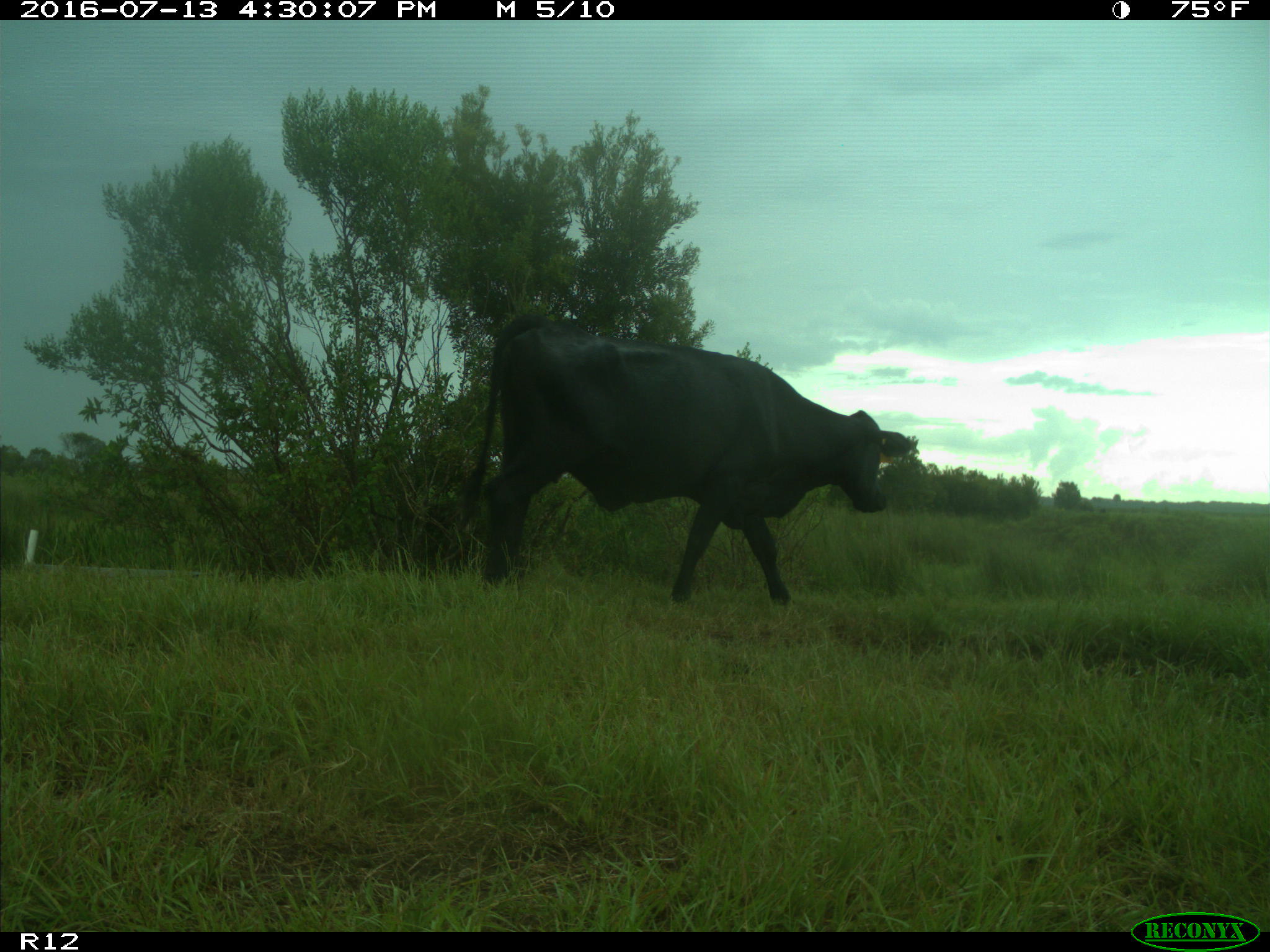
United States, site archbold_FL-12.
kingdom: Animalia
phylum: Chordata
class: Mammalia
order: Artiodactyla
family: Bovidae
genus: Bos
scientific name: Bos taurus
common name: domestic cow